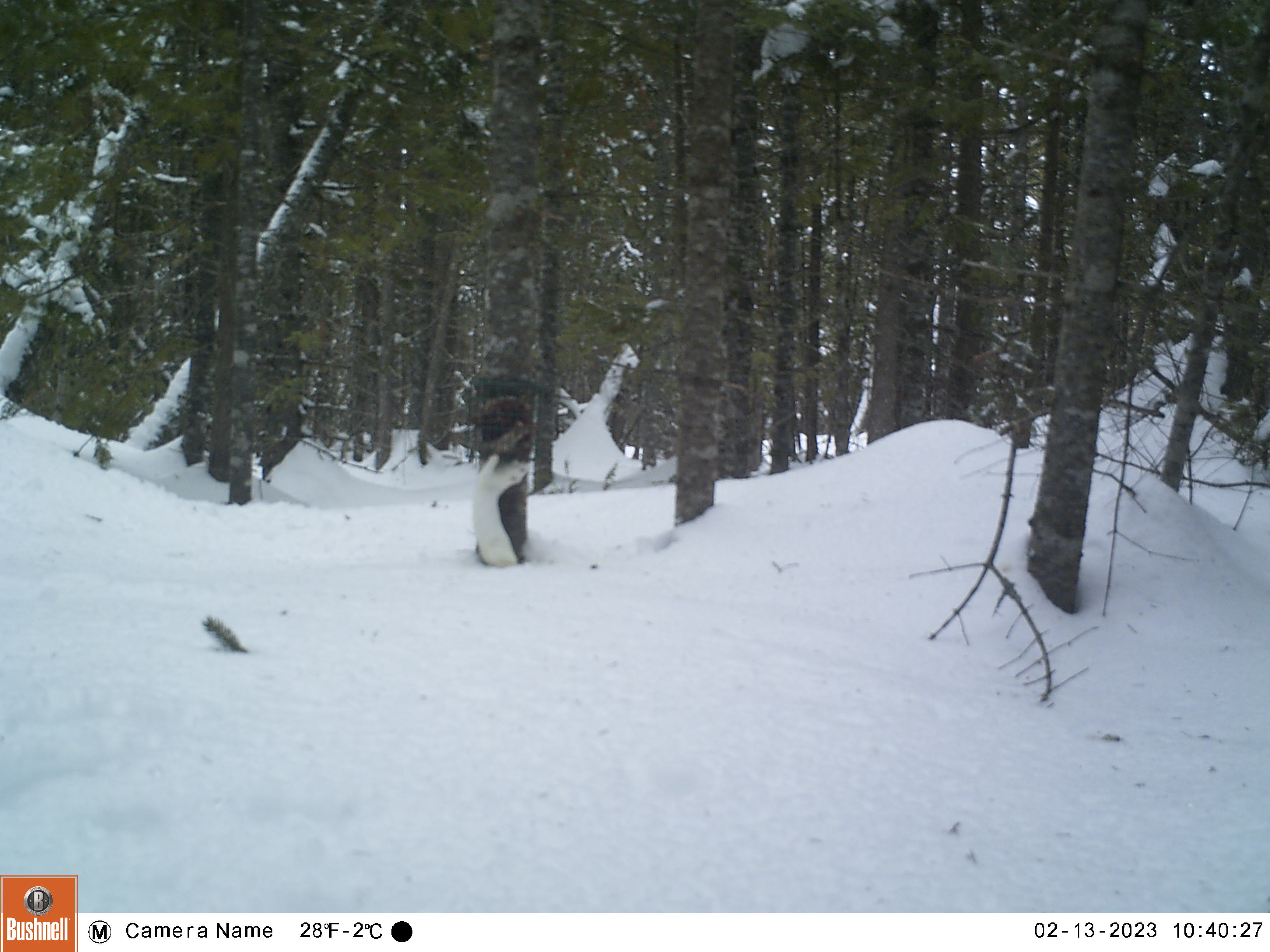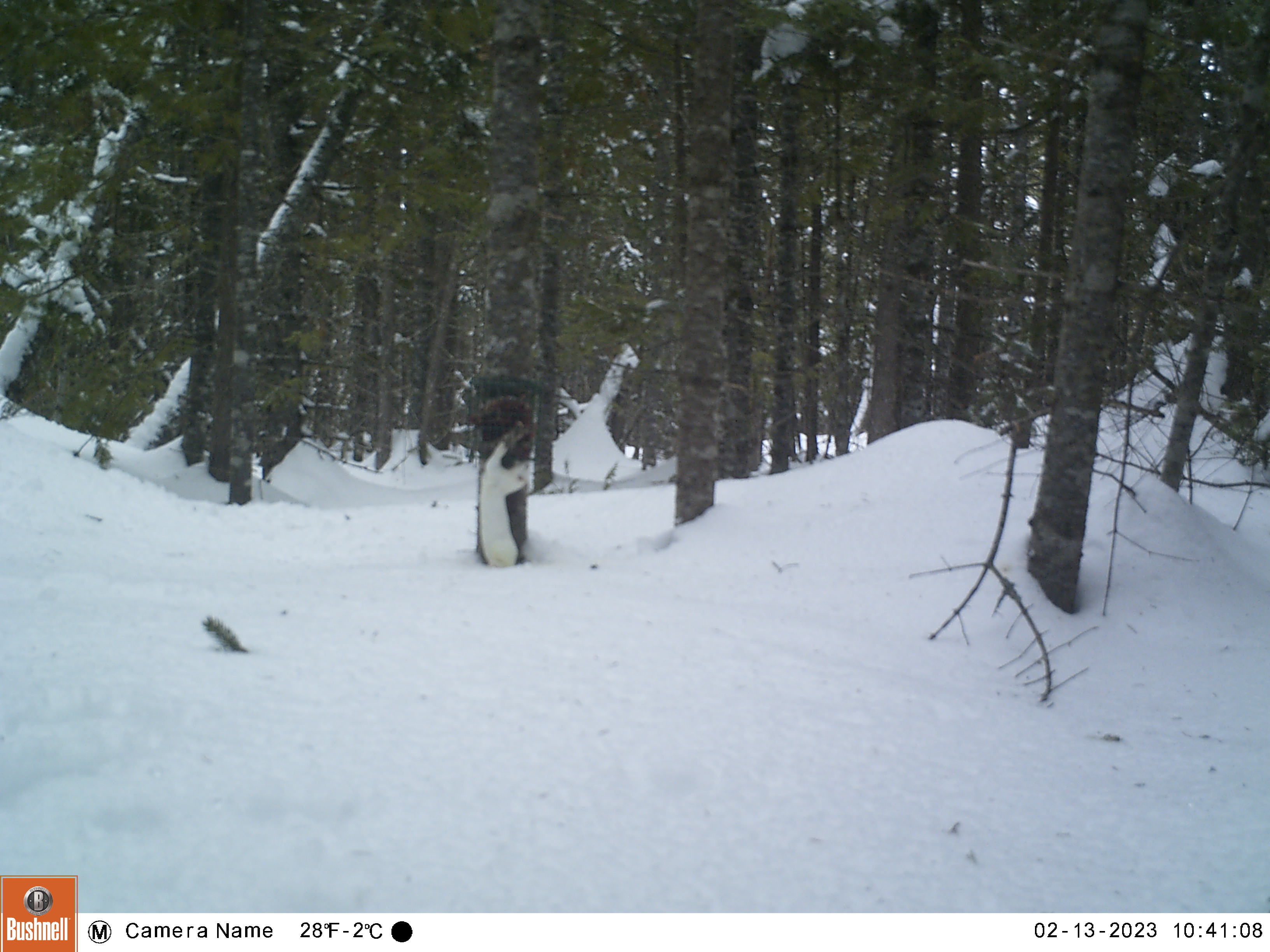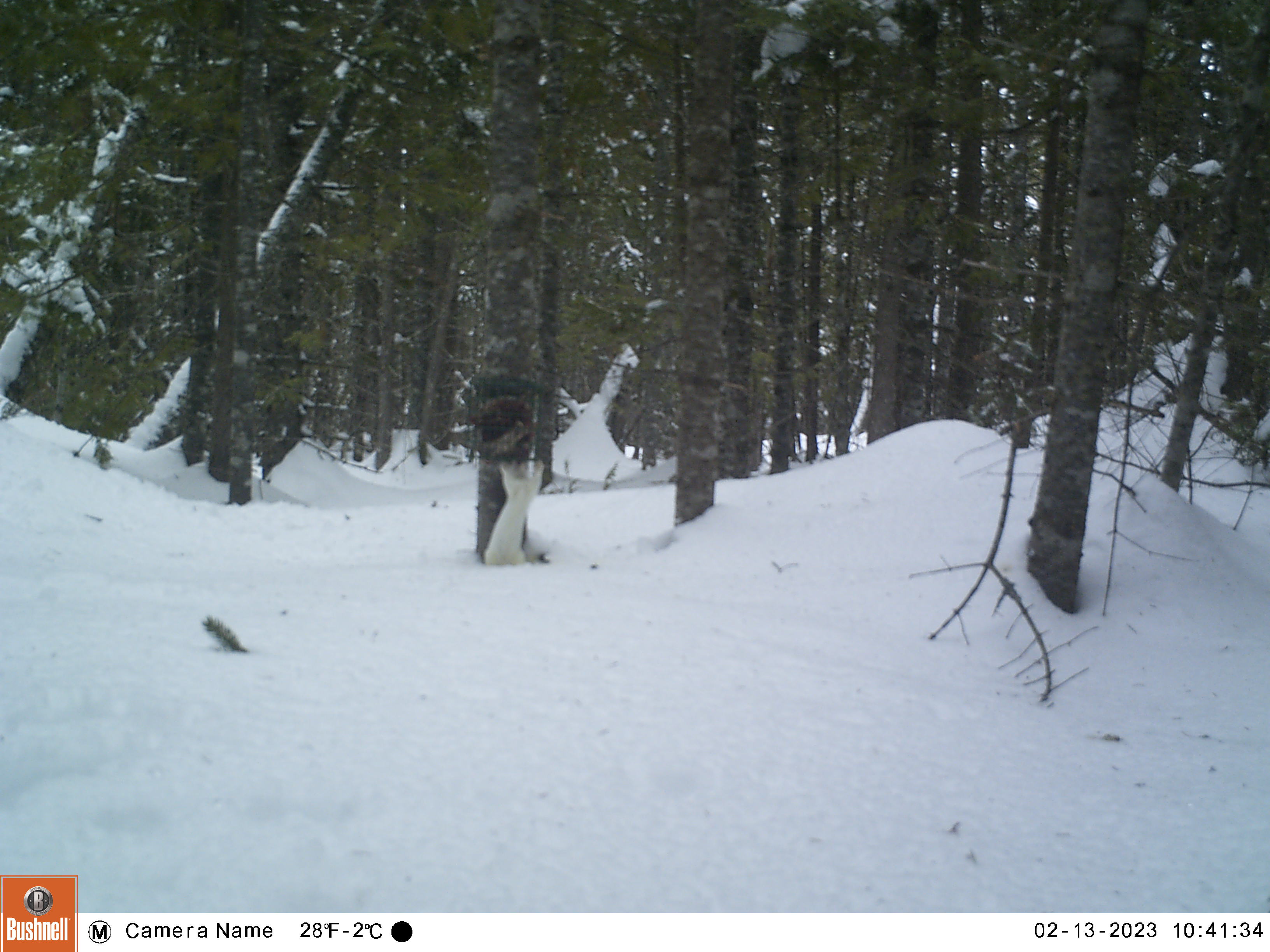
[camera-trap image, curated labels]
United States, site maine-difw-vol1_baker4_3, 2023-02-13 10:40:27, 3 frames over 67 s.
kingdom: Animalia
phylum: Chordata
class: Mammalia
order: Carnivora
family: Mustelidae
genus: Mustela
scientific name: Mustela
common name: weasel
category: weasel sp.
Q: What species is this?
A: Weasel sp. (weasel) (Mustela).